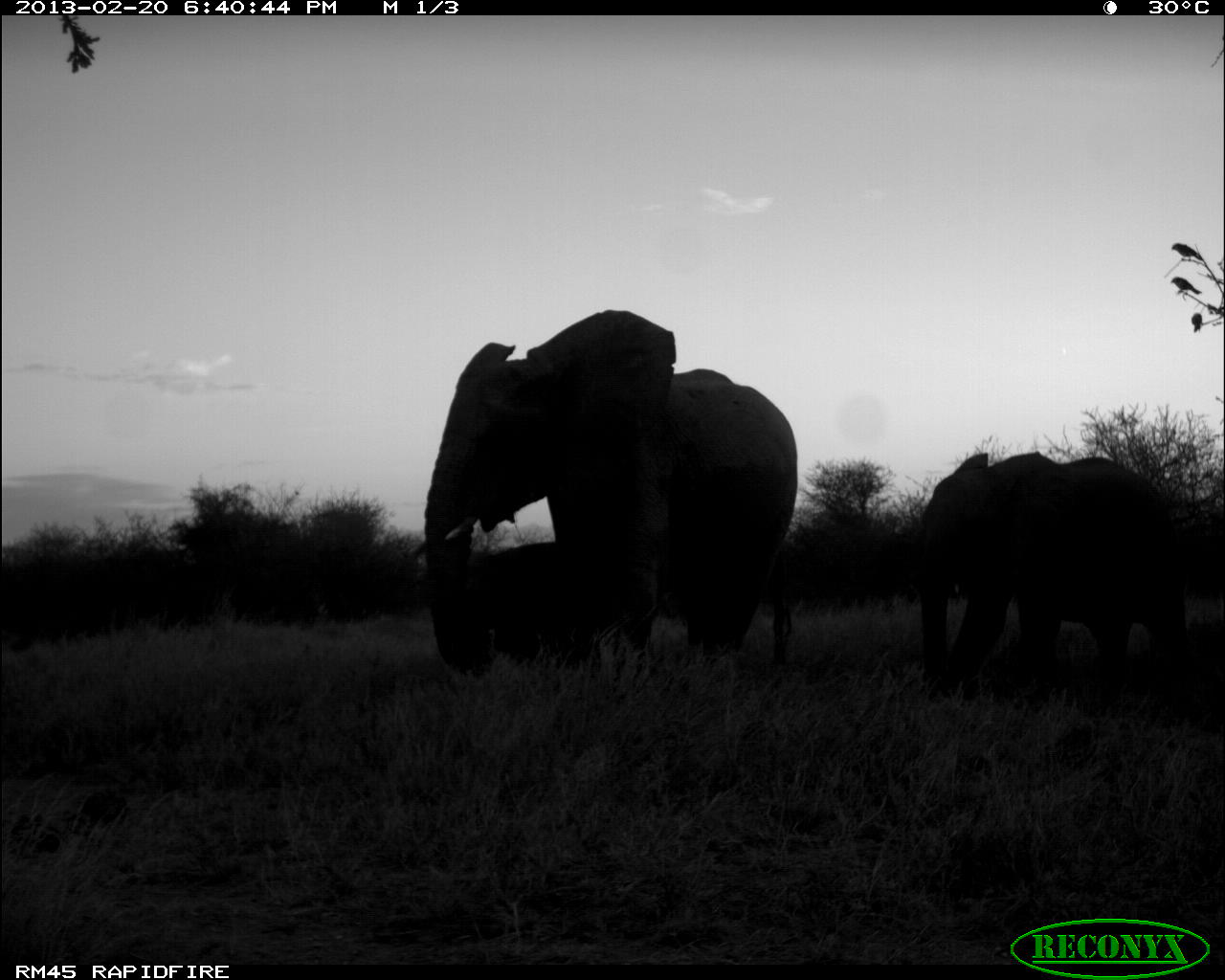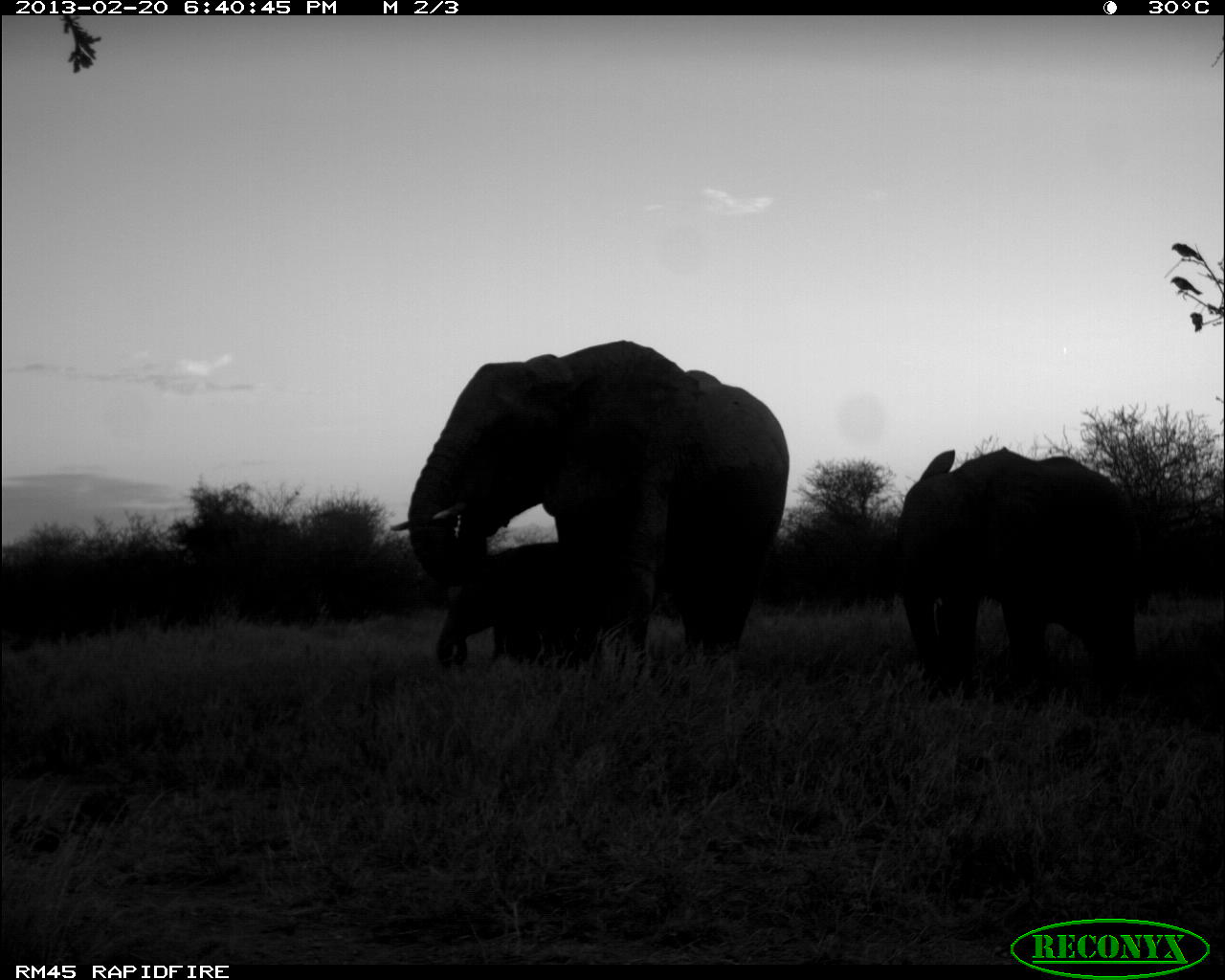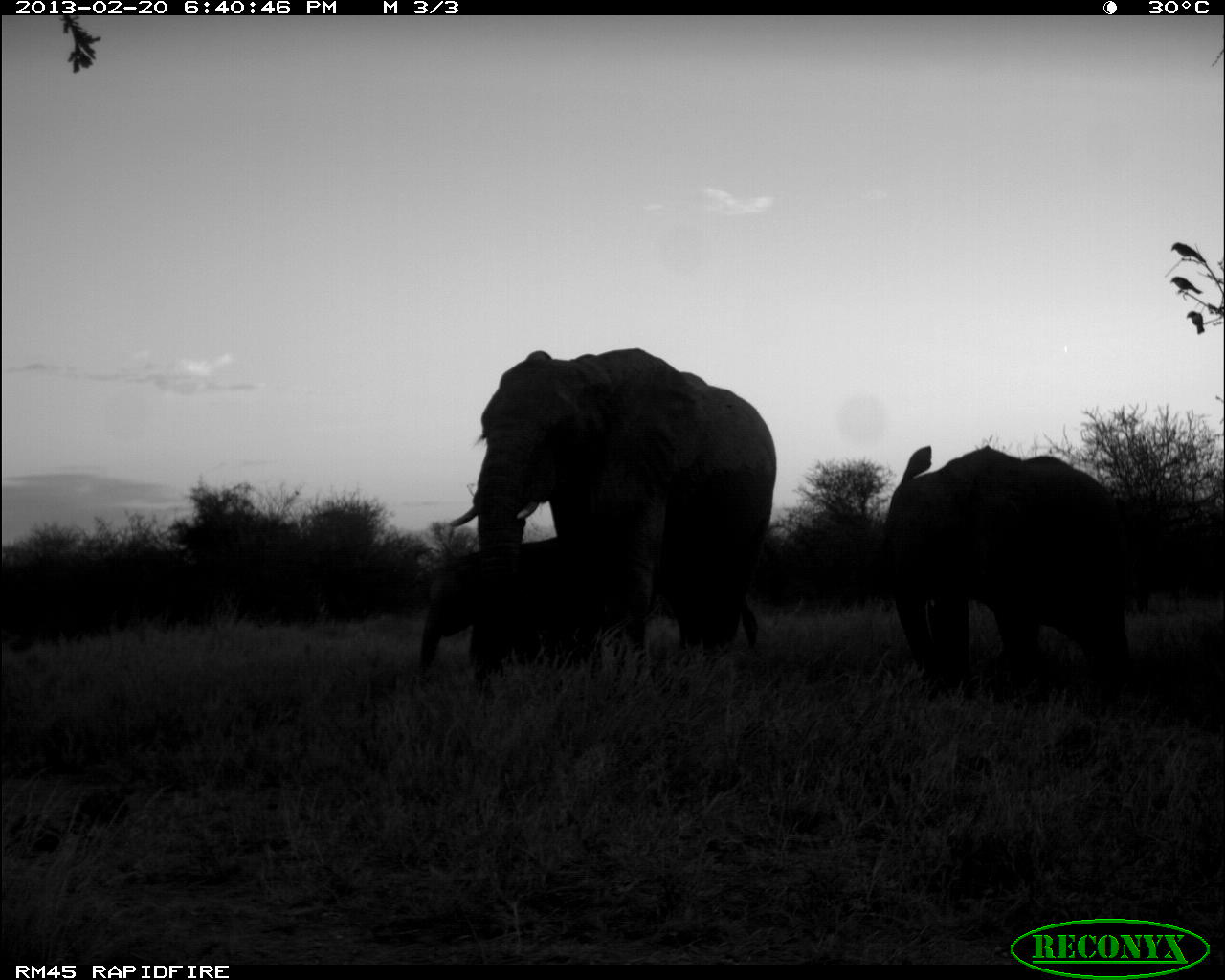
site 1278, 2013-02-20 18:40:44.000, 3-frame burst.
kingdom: Animalia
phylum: Chordata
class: Mammalia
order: Proboscidea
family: Elephantidae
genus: Loxodonta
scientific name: Loxodonta africana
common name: african bush elephant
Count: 3.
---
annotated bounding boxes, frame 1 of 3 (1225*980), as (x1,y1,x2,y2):
loxodonta africana: (406,309,797,667); (913,450,1195,697)